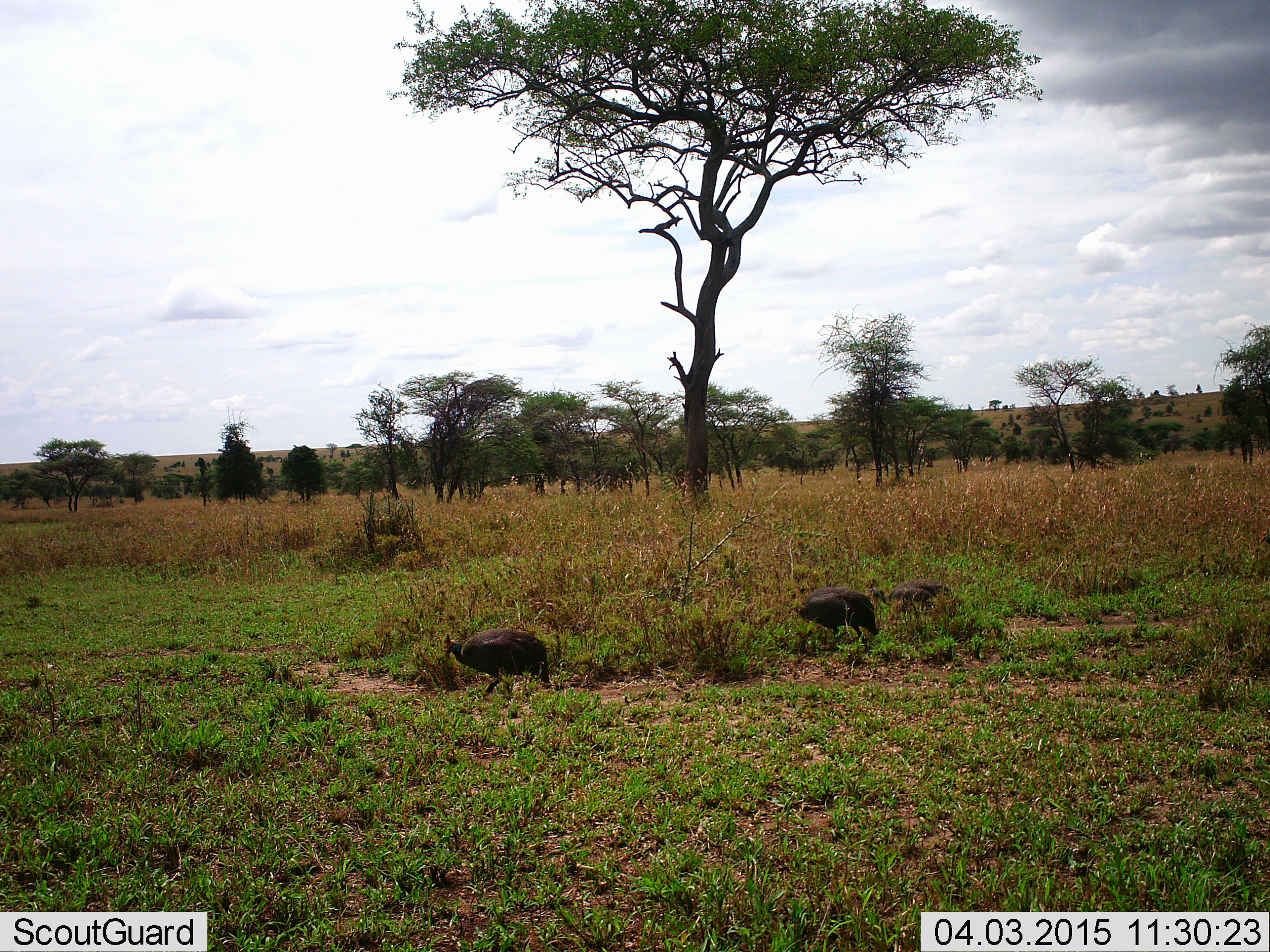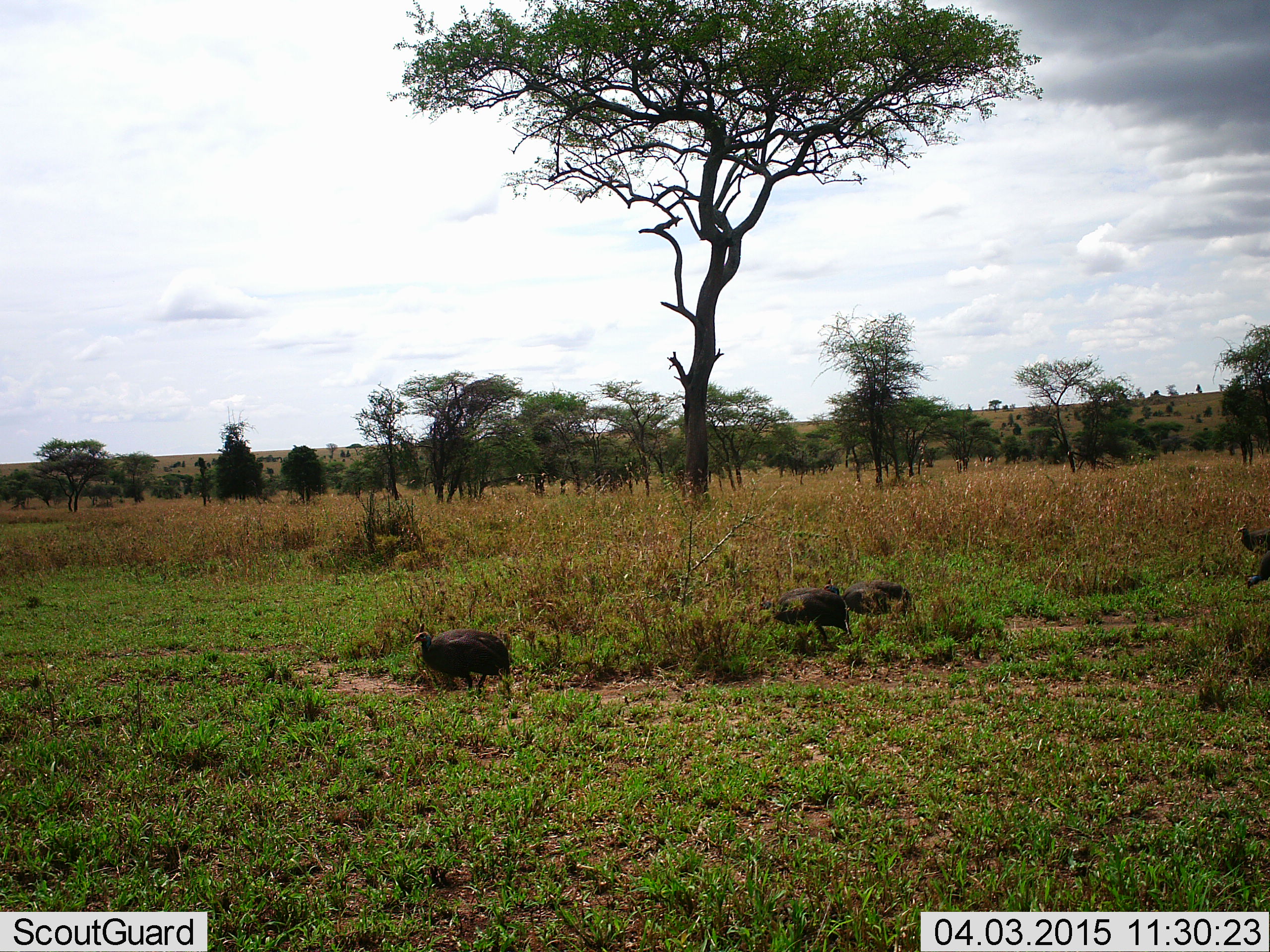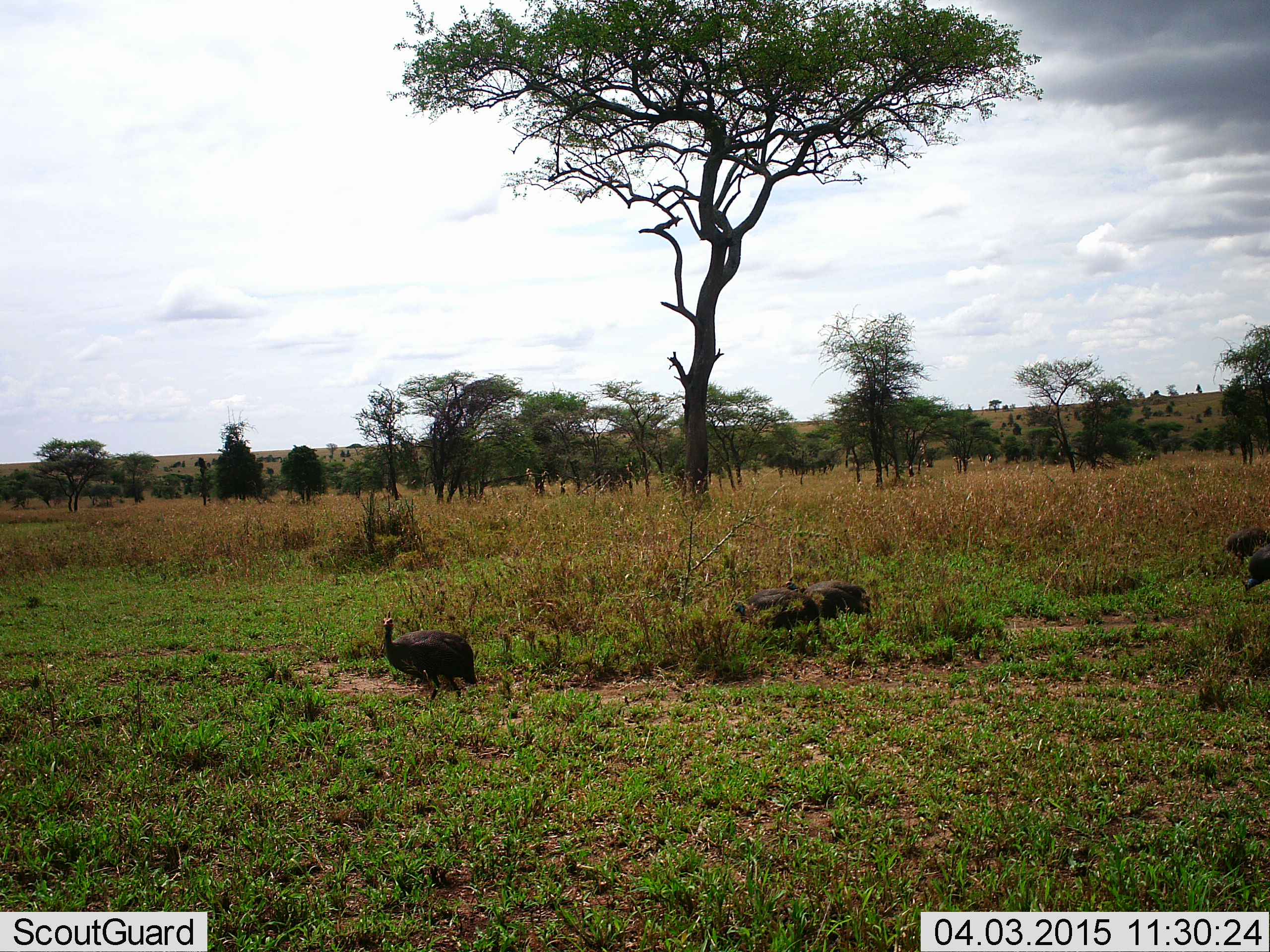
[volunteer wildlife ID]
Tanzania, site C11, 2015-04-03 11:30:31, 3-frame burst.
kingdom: Animalia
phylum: Chordata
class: Aves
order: Galliformes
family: Numididae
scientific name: Numididae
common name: guinea fowl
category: guineafowl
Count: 4.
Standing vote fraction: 0%.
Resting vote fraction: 10%.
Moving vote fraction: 90%.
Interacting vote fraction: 0%.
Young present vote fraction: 0%.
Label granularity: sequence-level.